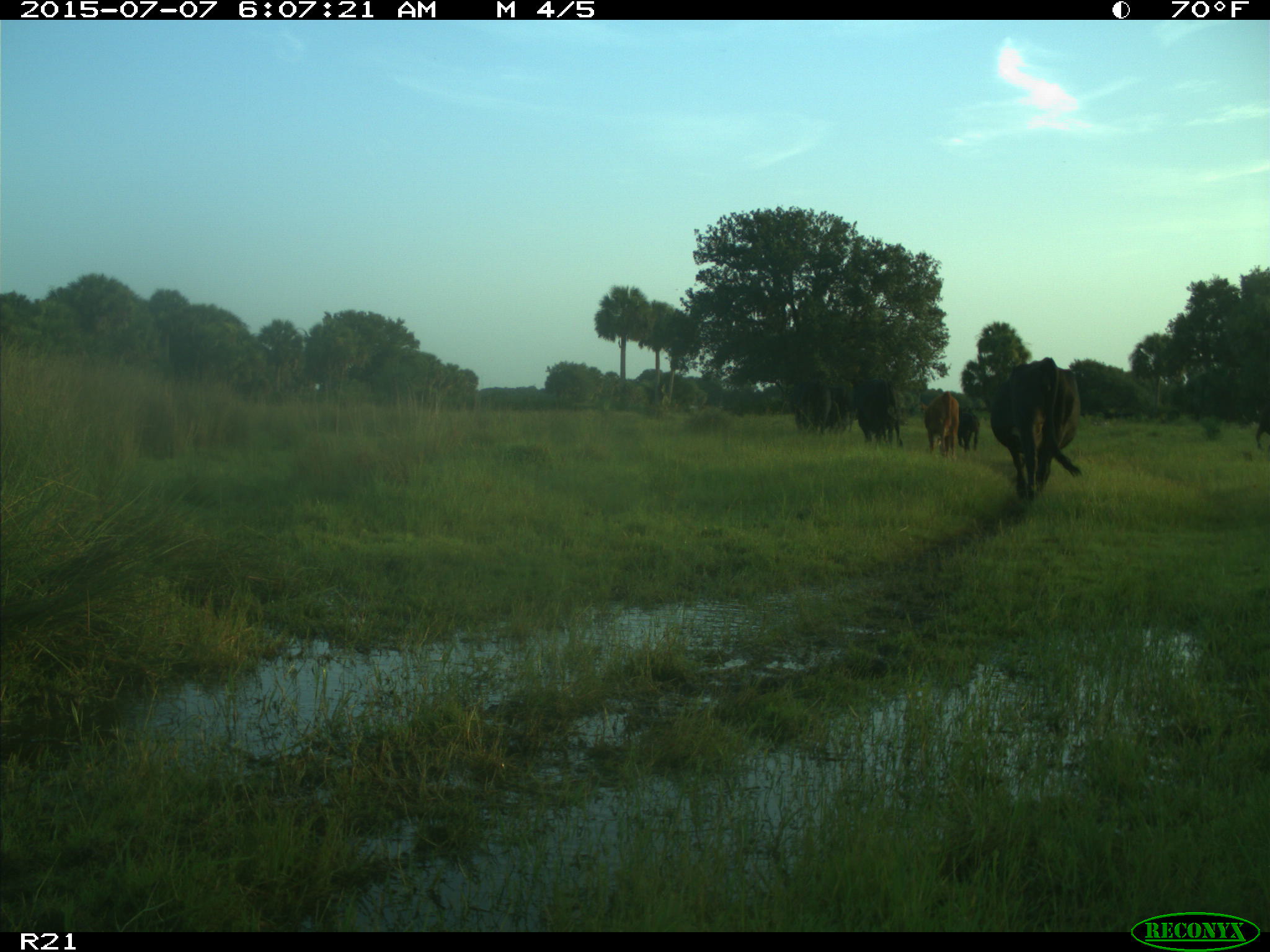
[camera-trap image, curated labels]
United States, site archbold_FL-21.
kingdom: Animalia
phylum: Chordata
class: Mammalia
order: Artiodactyla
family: Bovidae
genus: Bos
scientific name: Bos taurus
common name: domestic cow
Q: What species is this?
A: Bos taurus (domestic cow).